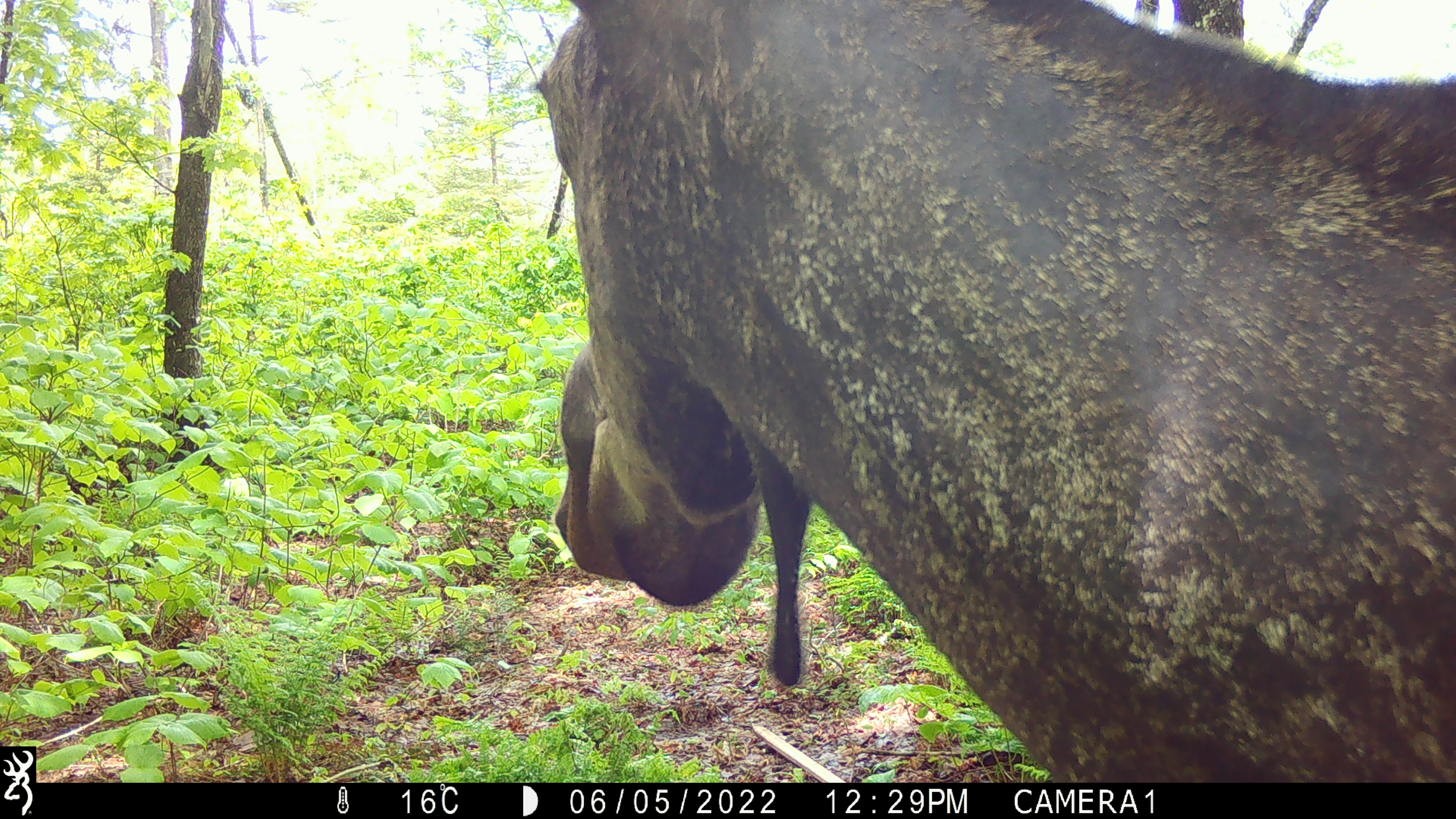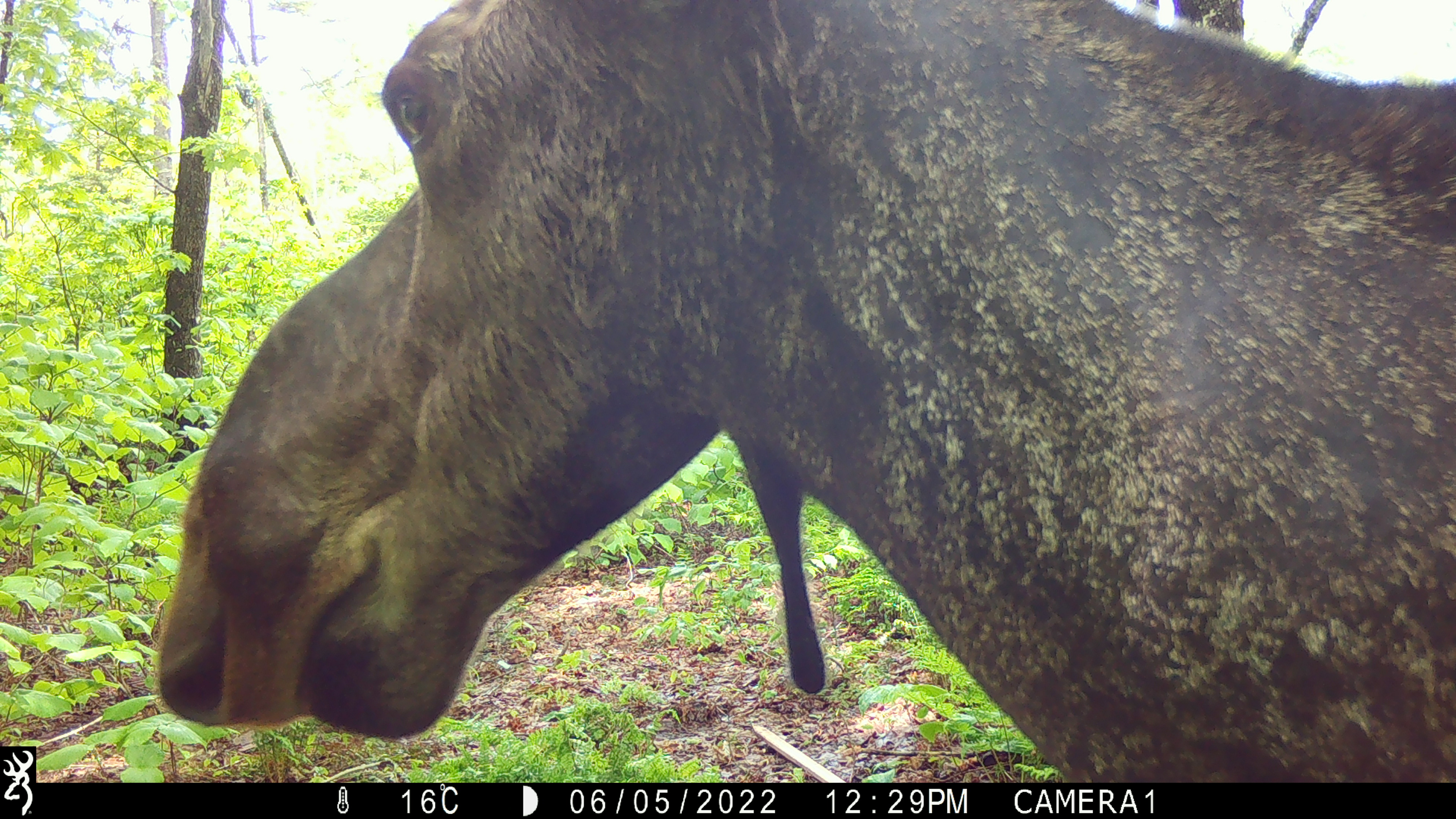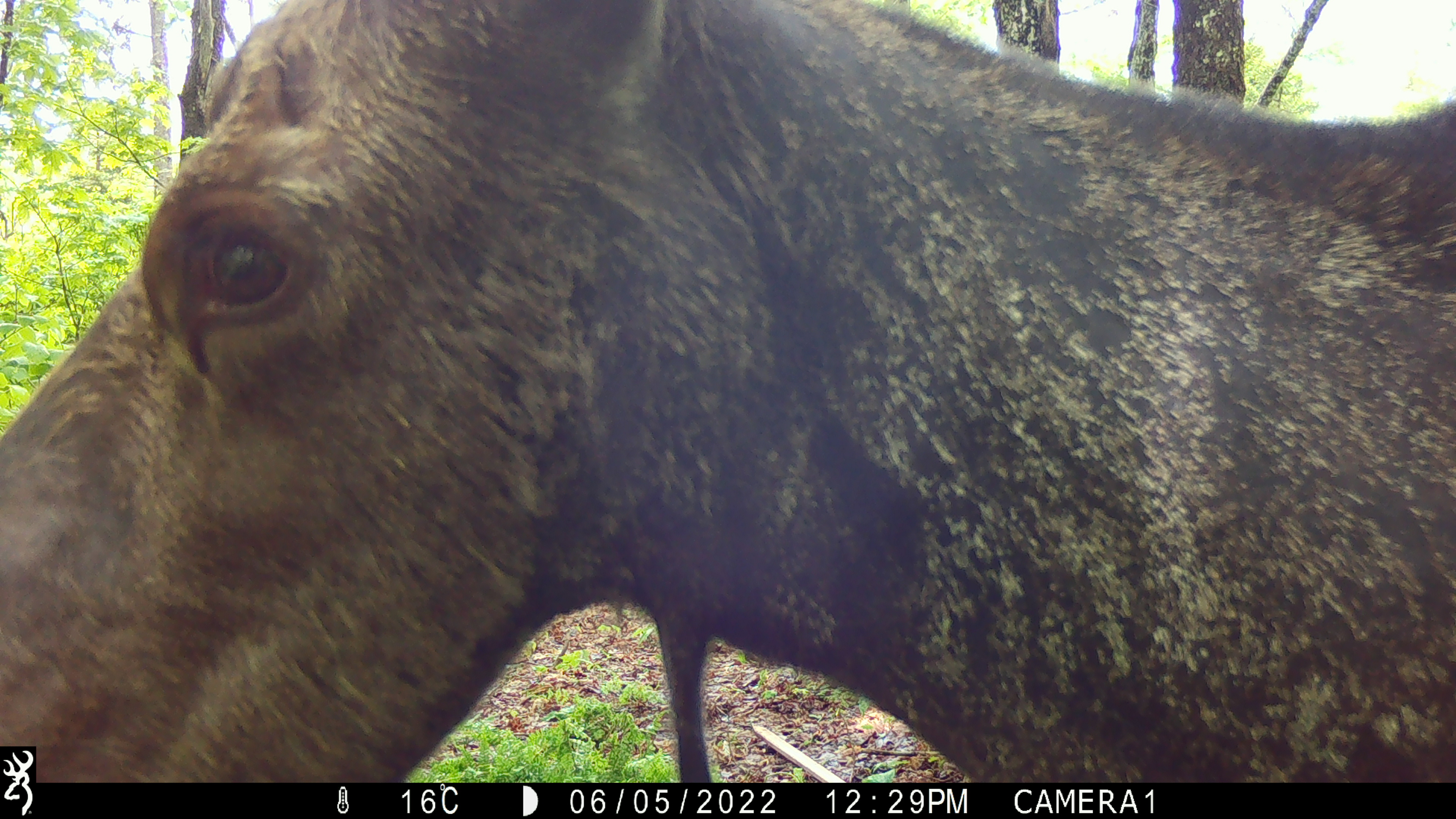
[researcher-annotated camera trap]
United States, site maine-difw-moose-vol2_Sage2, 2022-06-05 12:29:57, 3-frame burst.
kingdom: Animalia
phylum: Chordata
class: Mammalia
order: Artiodactyla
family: Cervidae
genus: Alces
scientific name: Alces alces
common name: moose